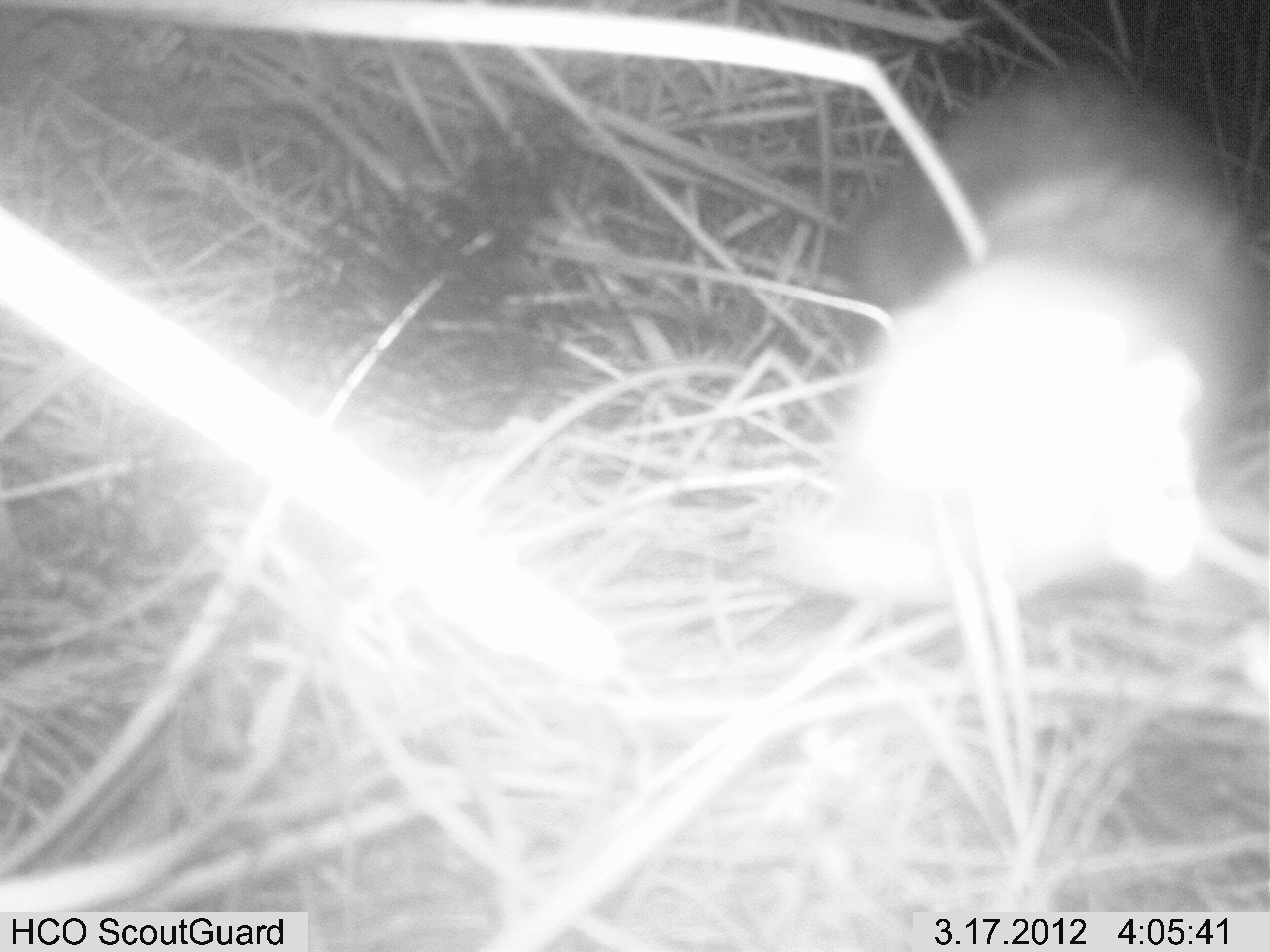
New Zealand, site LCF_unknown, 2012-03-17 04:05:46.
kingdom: Animalia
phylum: Chordata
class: Mammalia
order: Carnivora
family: Mustelidae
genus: Mustela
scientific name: Mustela furo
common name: ferret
Ferret (Mustela furo).